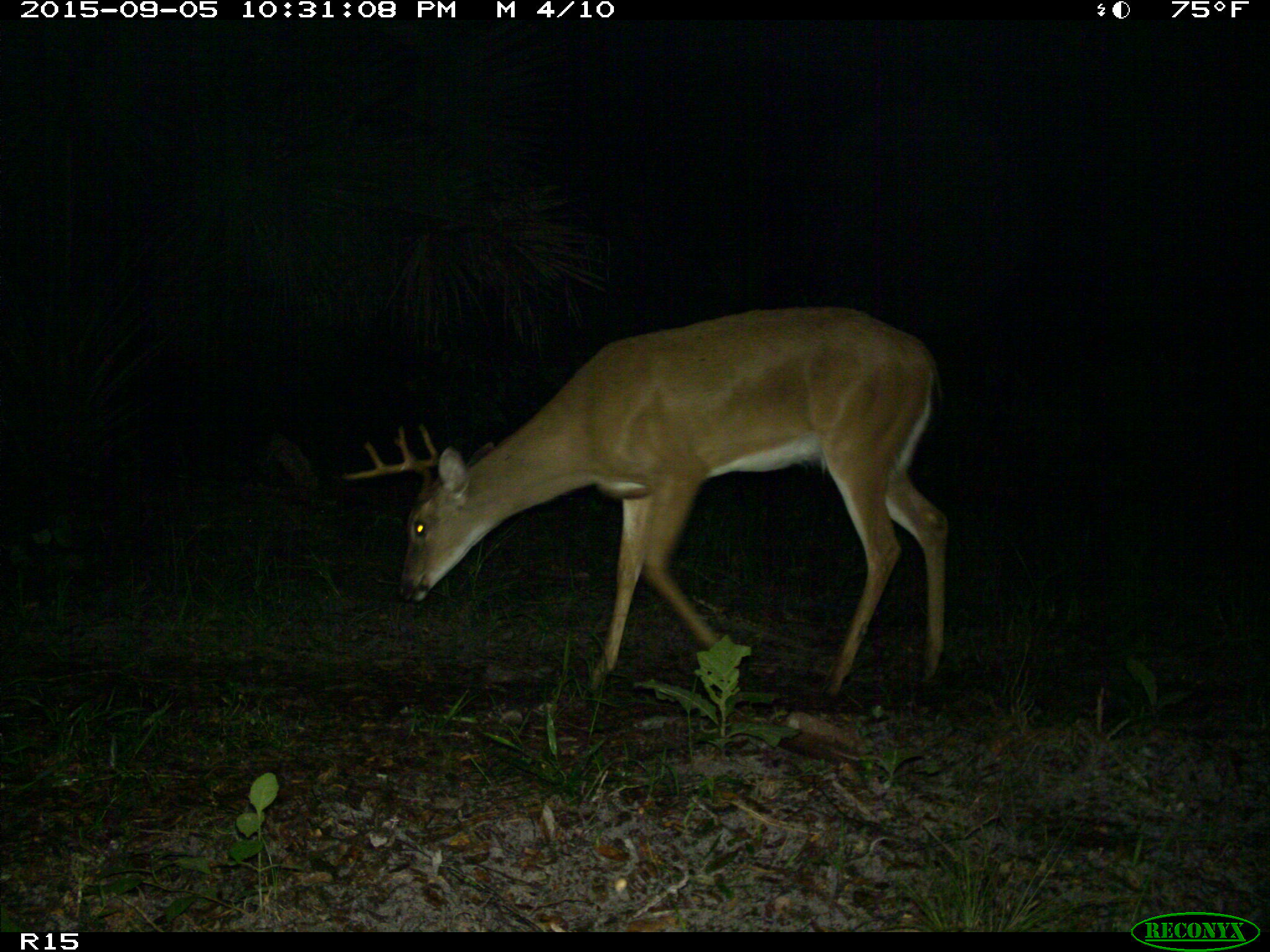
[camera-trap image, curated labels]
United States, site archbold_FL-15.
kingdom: Animalia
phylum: Chordata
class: Mammalia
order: Artiodactyla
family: Cervidae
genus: Odocoileus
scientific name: Odocoileus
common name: deer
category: unidentified deer